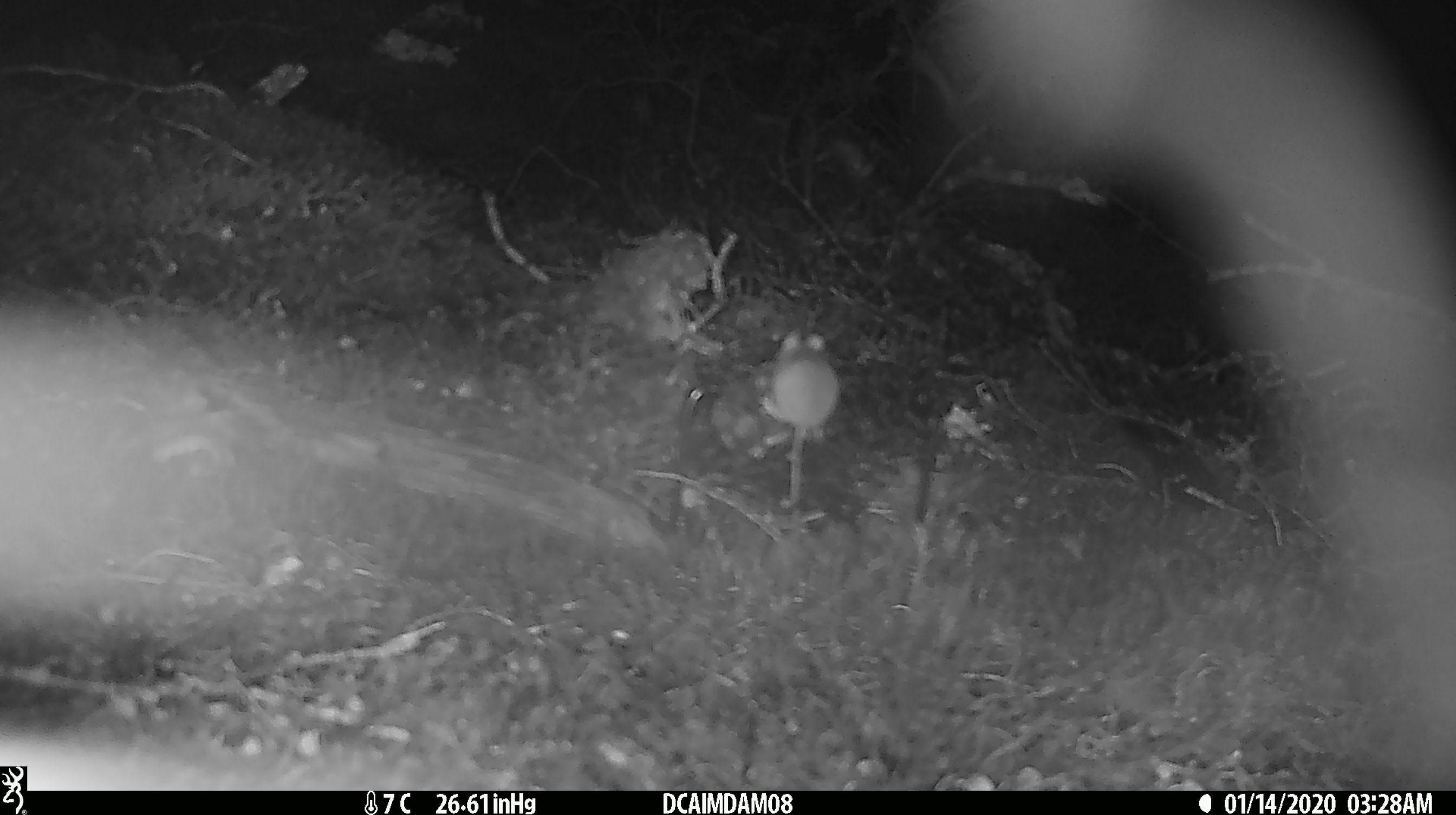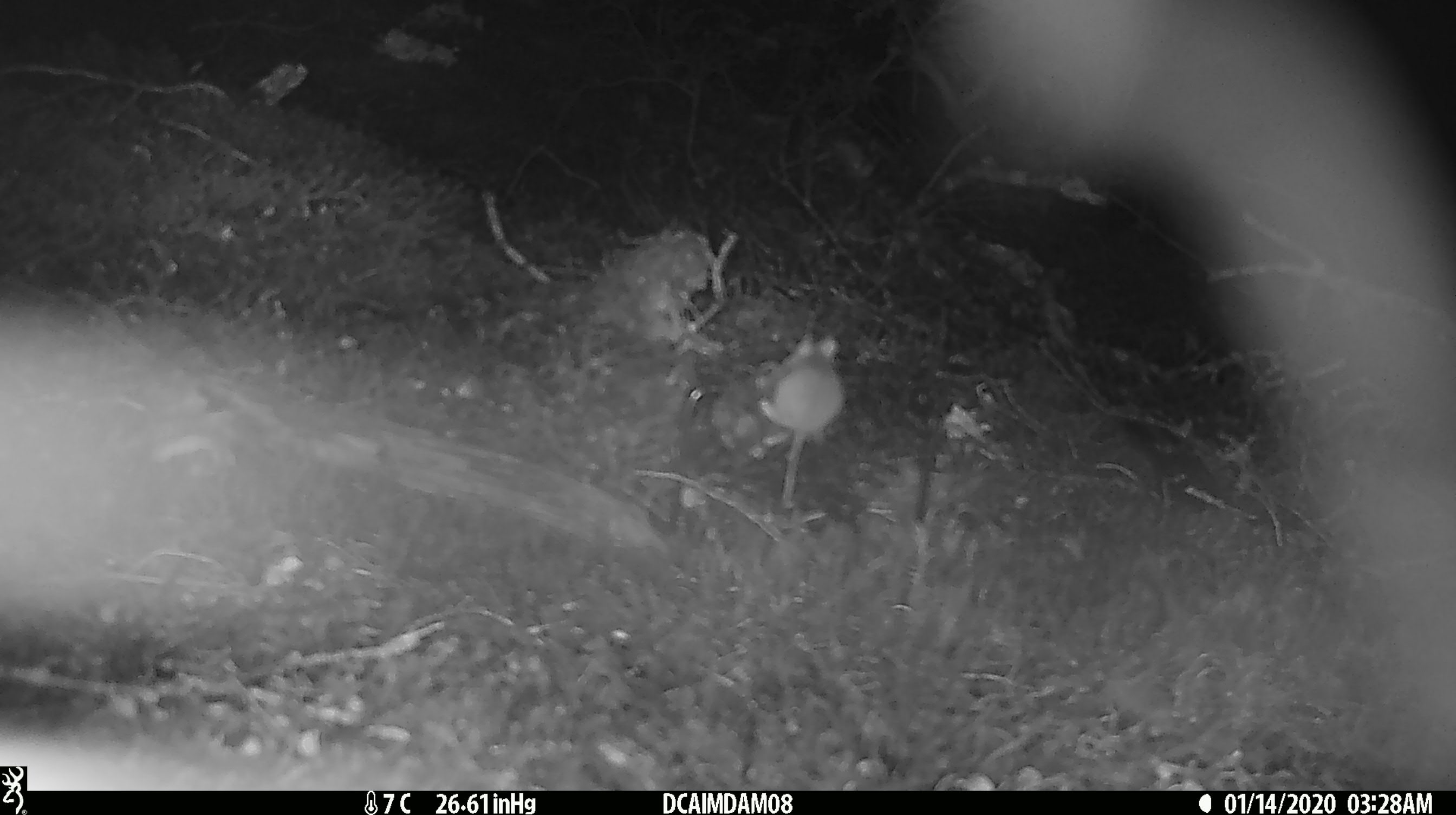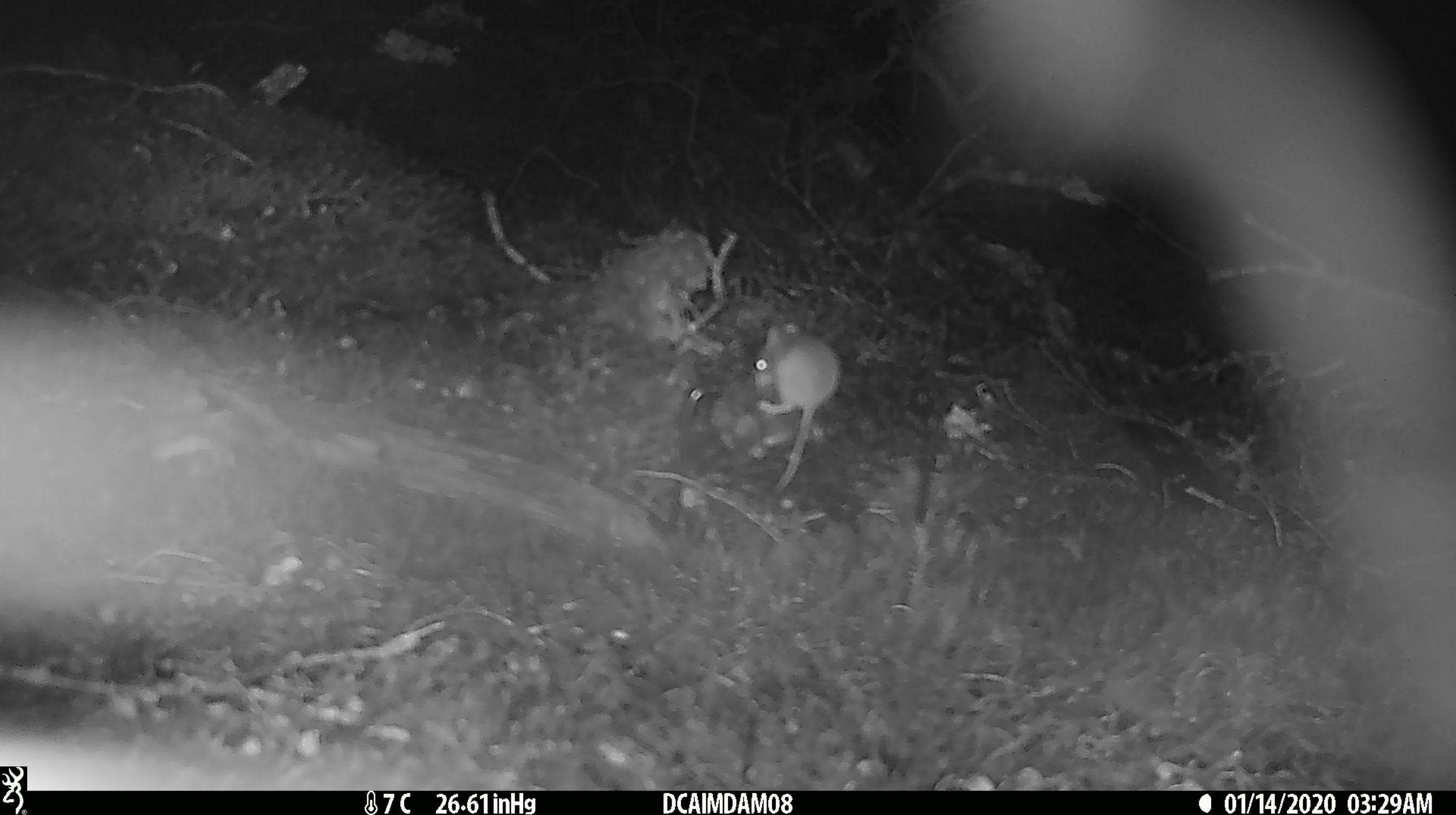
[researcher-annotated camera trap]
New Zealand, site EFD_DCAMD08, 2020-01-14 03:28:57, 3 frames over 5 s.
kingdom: Animalia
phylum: Chordata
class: Mammalia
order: Rodentia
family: Muridae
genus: Mus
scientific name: Mus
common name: mouse